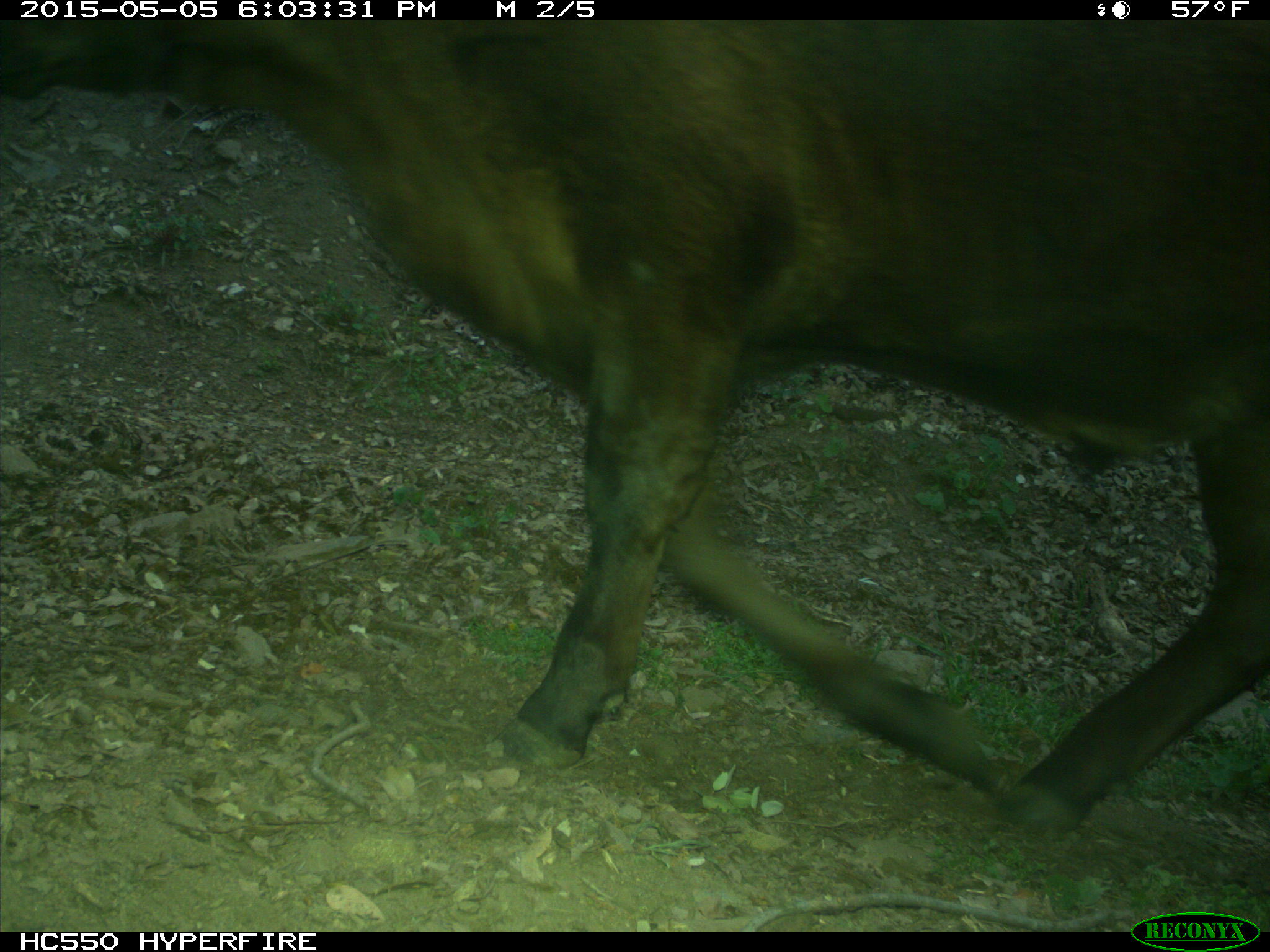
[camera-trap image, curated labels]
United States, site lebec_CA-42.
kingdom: Animalia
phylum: Chordata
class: Mammalia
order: Artiodactyla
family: Bovidae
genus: Bos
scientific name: Bos taurus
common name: domestic cow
Bos taurus (domestic cow).